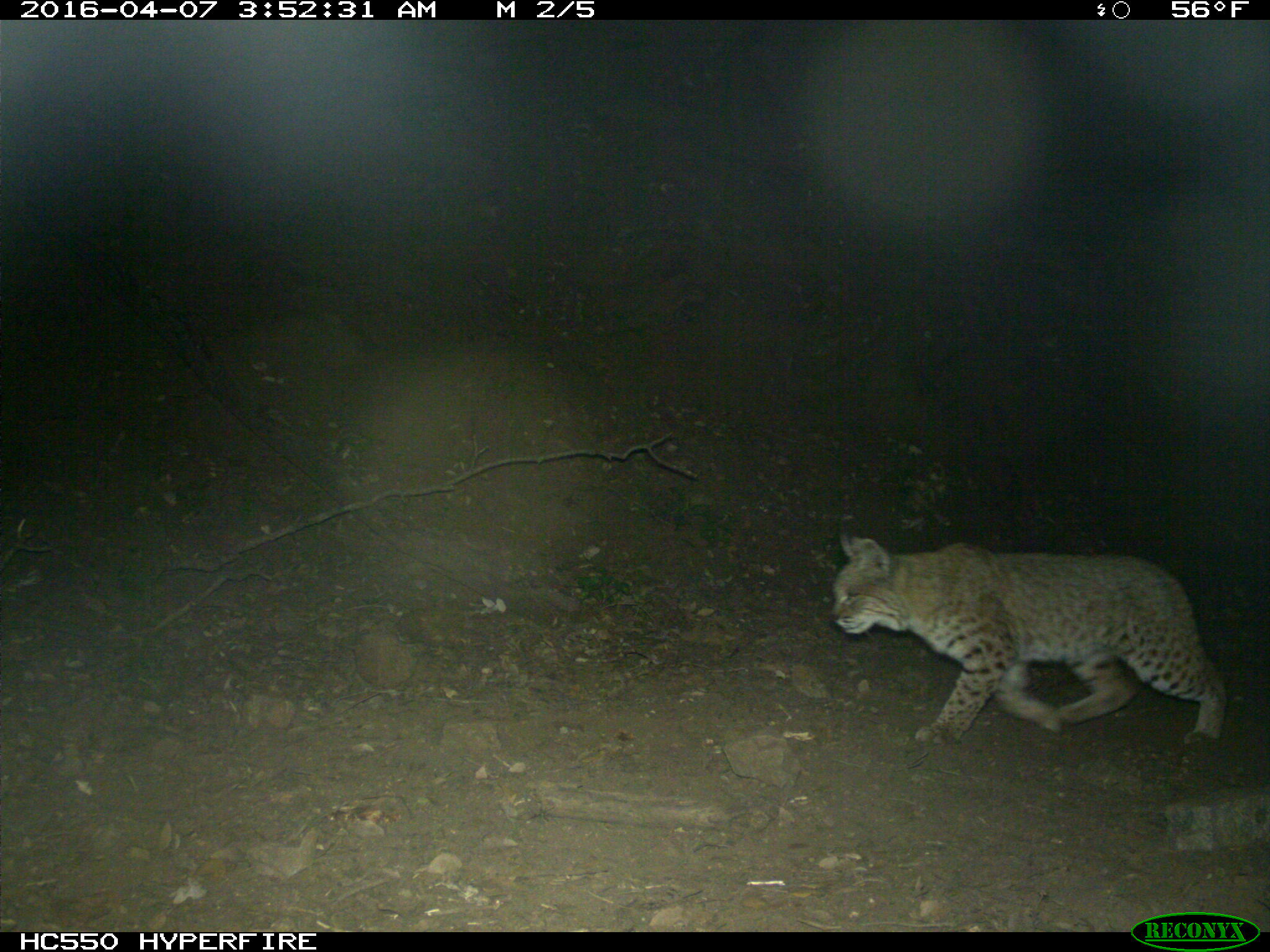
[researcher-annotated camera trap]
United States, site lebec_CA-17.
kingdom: Animalia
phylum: Chordata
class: Mammalia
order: Carnivora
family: Felidae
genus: Lynx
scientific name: Lynx rufus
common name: bobcat